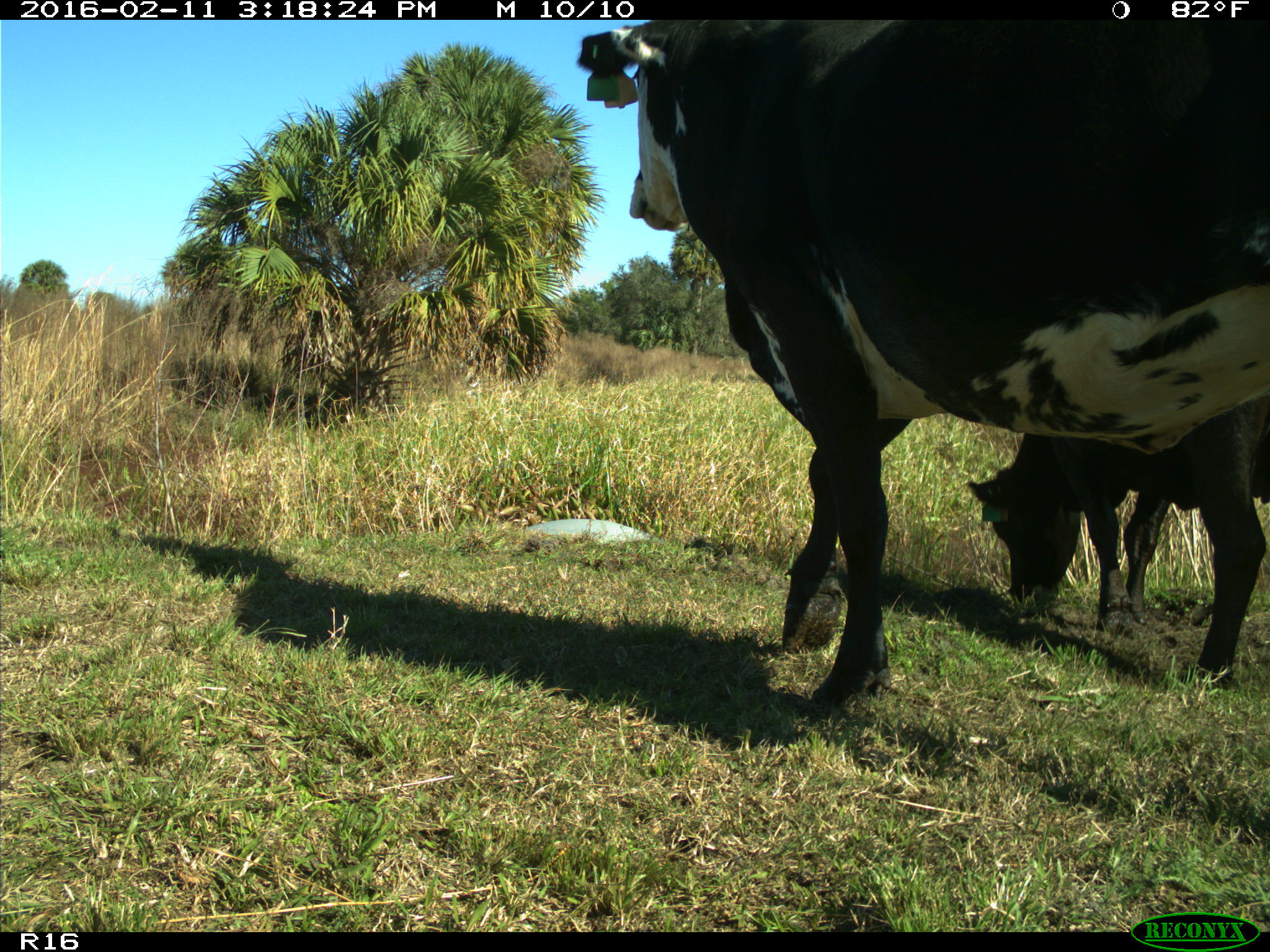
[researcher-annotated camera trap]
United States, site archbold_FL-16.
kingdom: Animalia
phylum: Chordata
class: Mammalia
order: Artiodactyla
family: Bovidae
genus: Bos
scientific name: Bos taurus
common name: domestic cow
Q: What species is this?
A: Bos taurus (domestic cow).